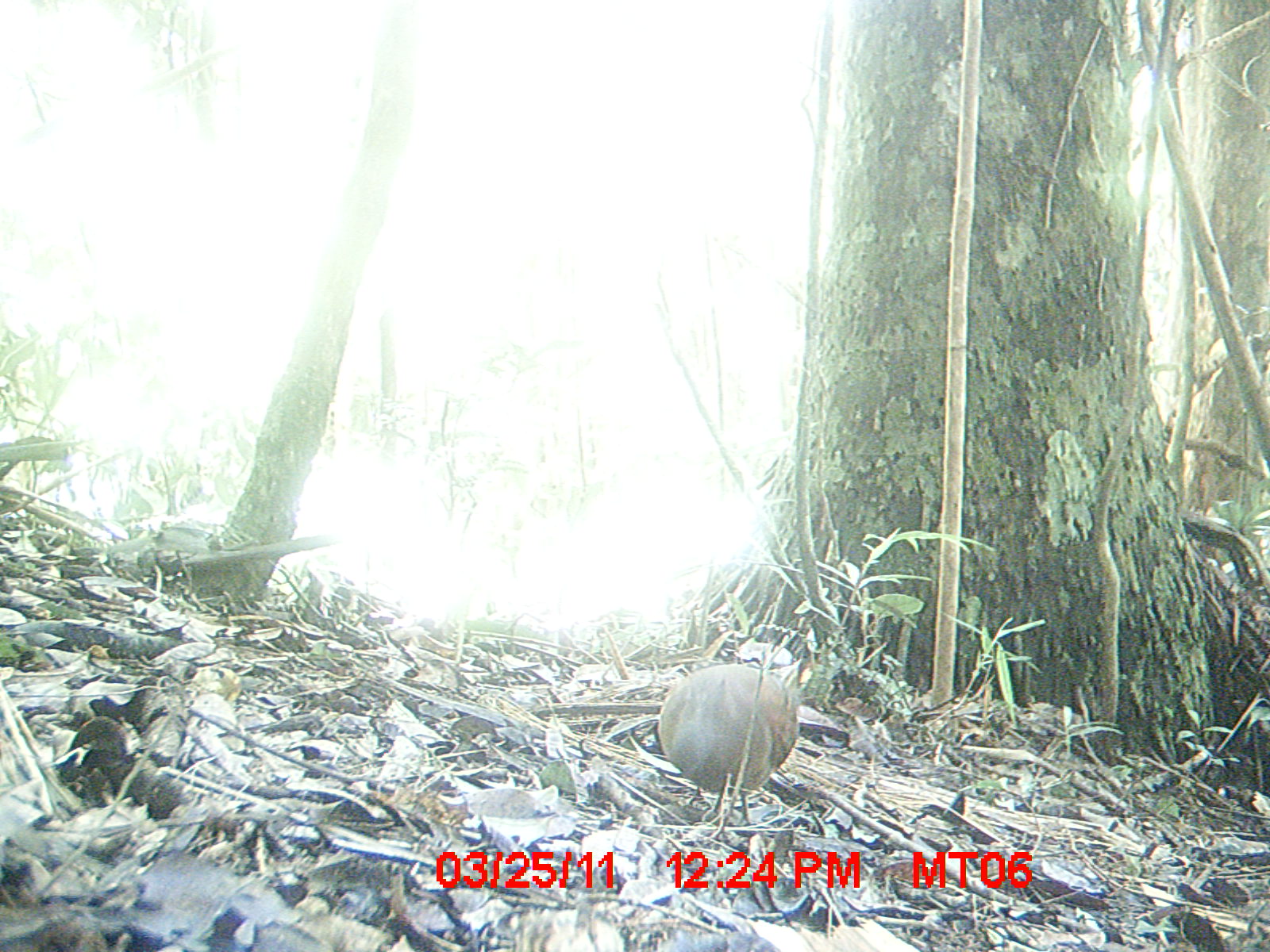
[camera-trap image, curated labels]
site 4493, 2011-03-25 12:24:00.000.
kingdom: Animalia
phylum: Chordata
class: Aves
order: Columbiformes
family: Columbidae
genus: Streptopelia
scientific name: Streptopelia picturata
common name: malagasy turtle dove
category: nesoenas picturata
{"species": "nesoenas picturata (malagasy turtle dove) (Streptopelia picturata)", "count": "1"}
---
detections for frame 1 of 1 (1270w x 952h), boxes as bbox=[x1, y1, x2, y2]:
nesoenas picturata: bbox=[656, 656, 803, 825]